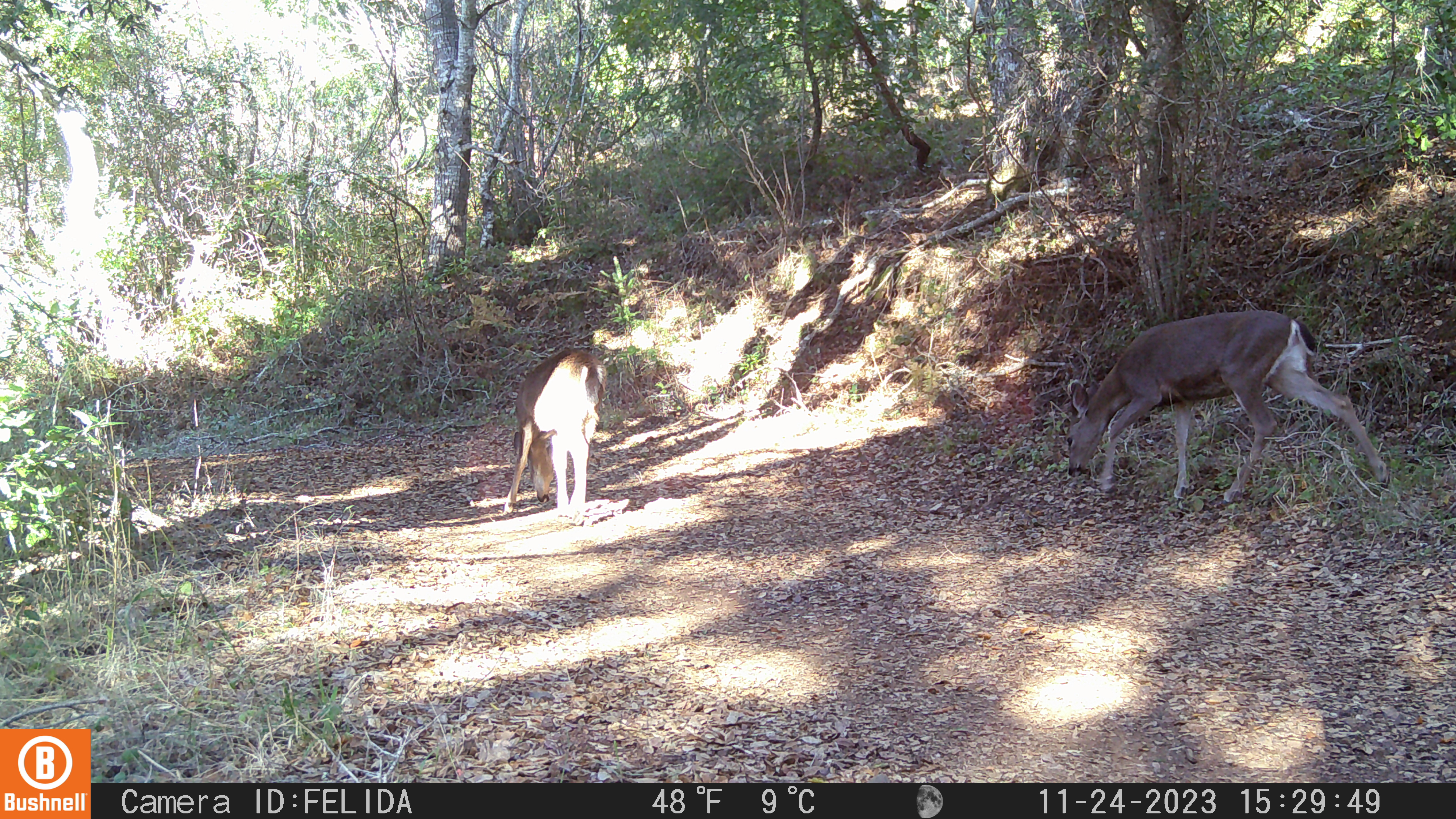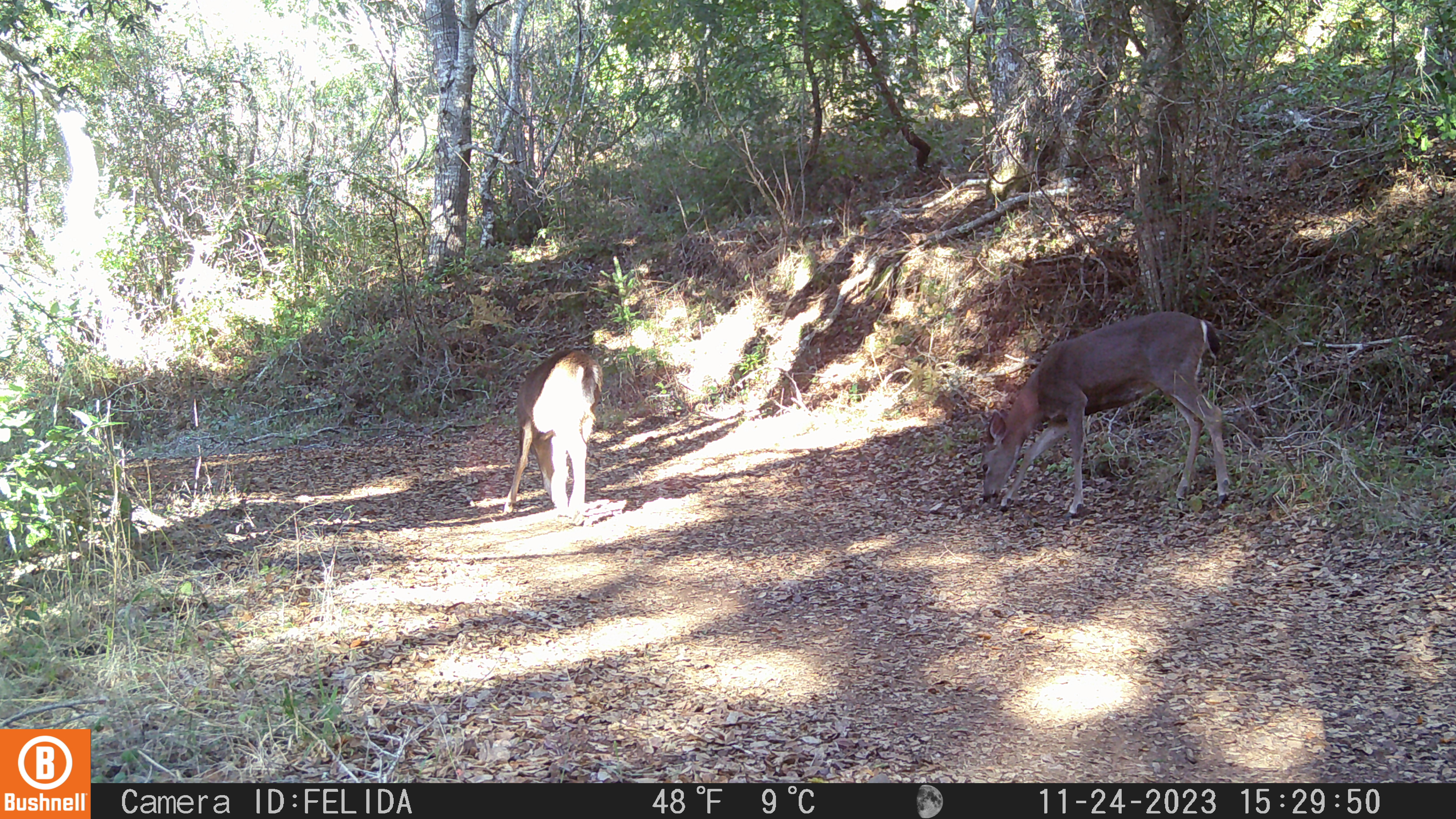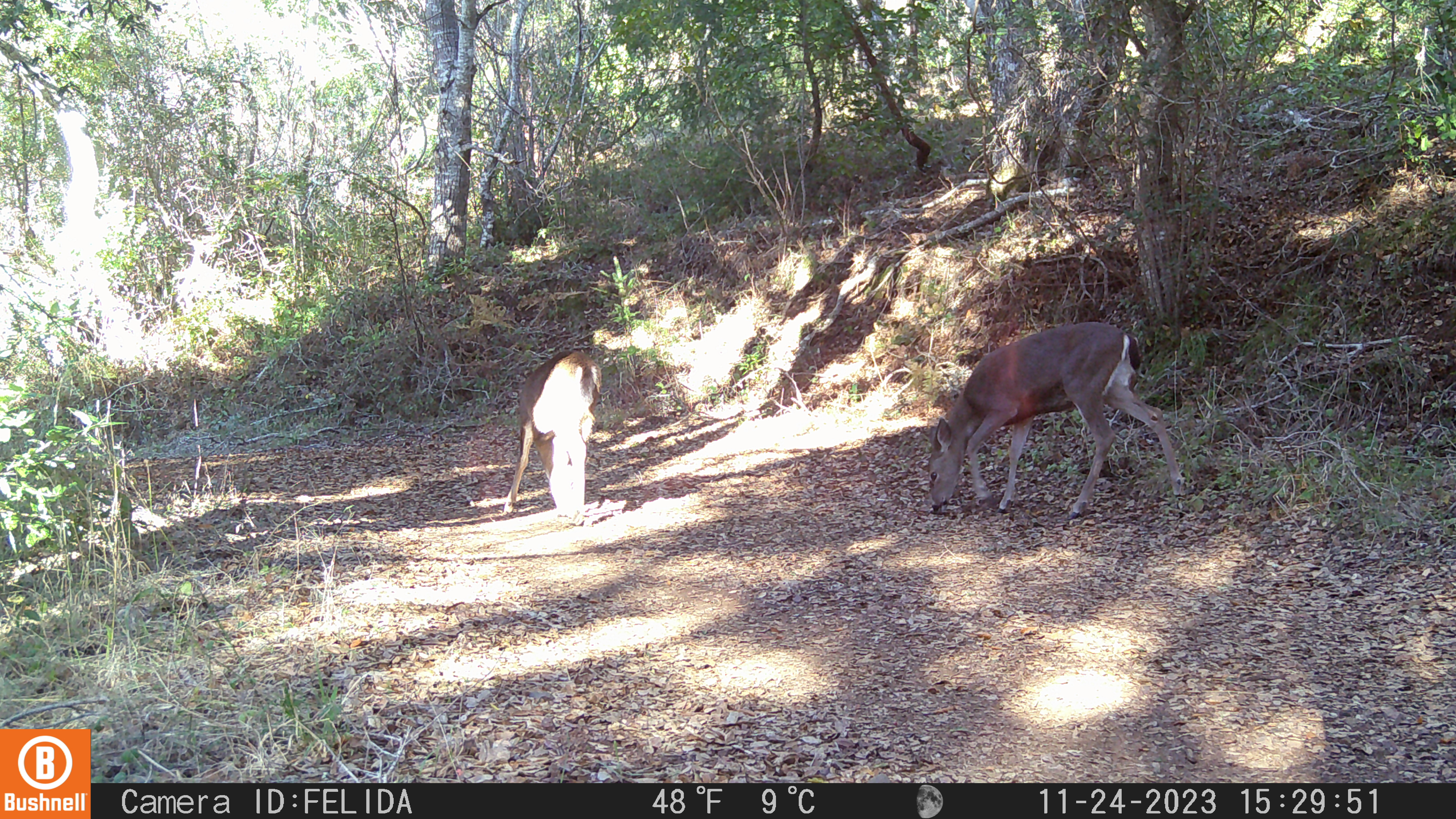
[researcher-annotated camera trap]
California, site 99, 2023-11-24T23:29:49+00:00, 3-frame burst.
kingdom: Animalia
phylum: Chordata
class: Mammalia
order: Artiodactyla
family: Cervidae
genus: Odocoileus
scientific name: Odocoileus hemionus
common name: mule deer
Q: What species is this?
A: Mule deer (Odocoileus hemionus).